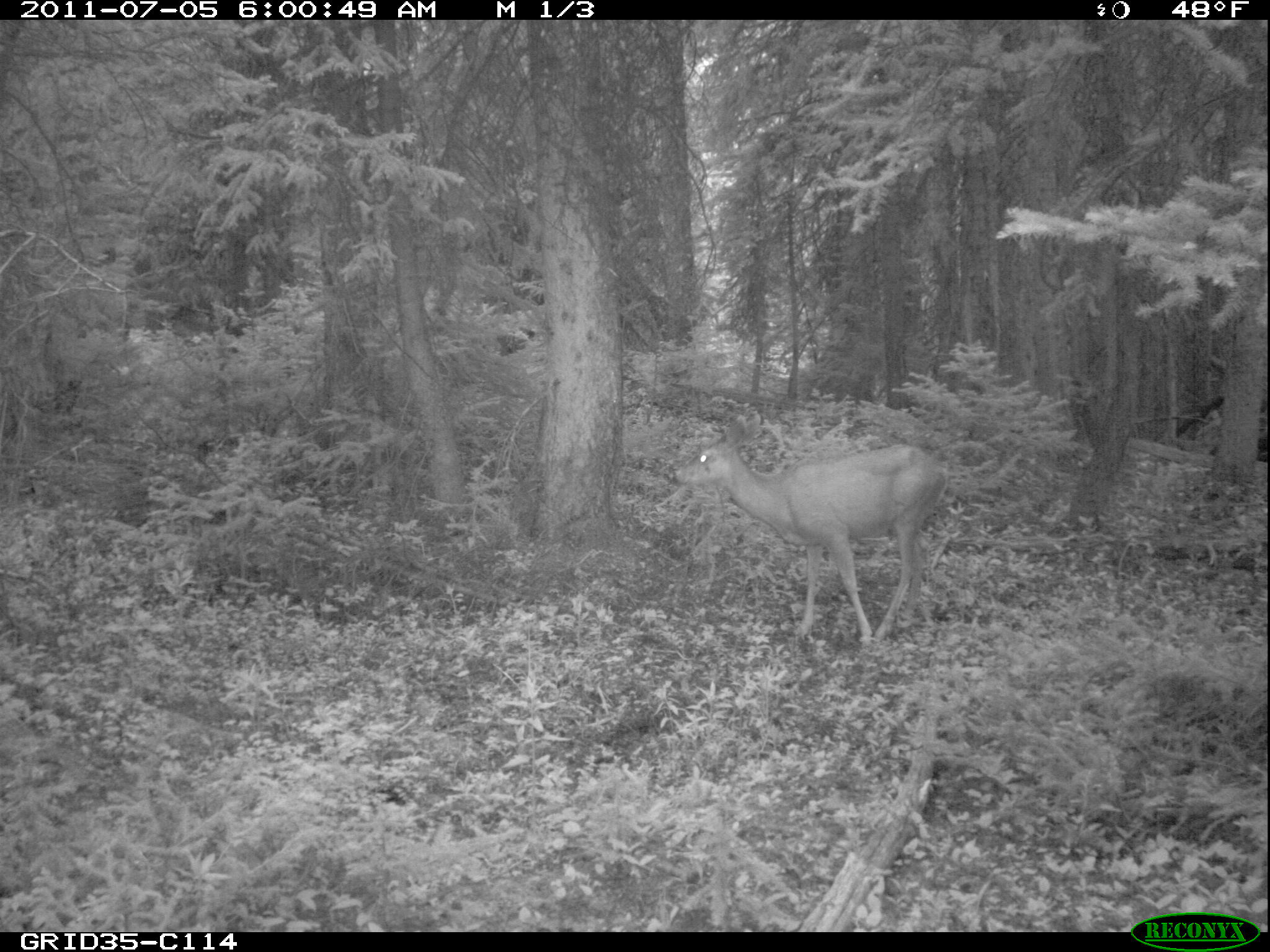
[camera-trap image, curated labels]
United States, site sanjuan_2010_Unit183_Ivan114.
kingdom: Animalia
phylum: Chordata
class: Mammalia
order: Artiodactyla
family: Cervidae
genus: Odocoileus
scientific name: Odocoileus hemionus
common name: mule deer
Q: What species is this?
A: Odocoileus hemionus (mule deer).